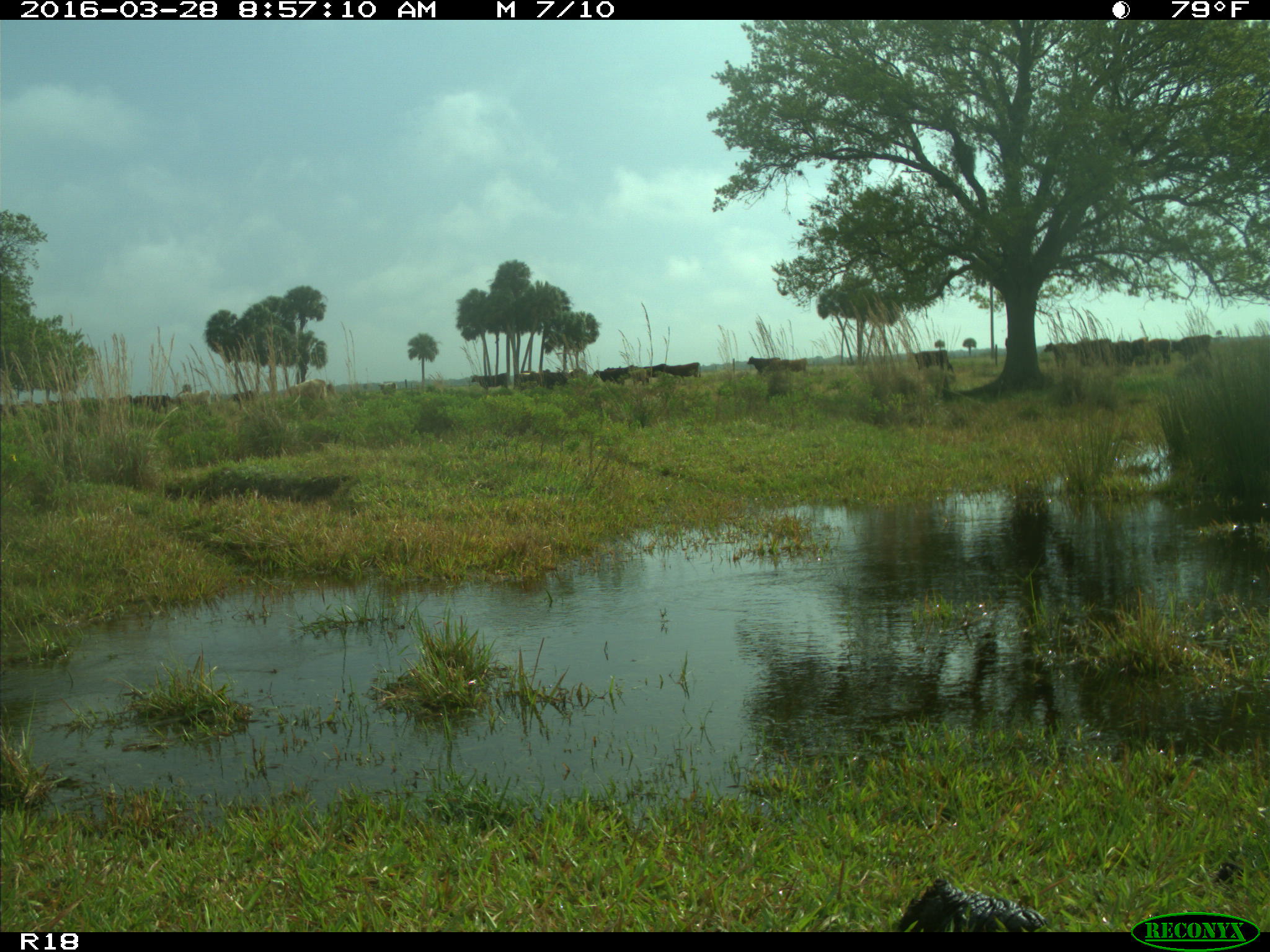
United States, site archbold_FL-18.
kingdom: Animalia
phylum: Chordata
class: Mammalia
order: Artiodactyla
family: Bovidae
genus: Bos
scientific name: Bos taurus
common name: domestic cow